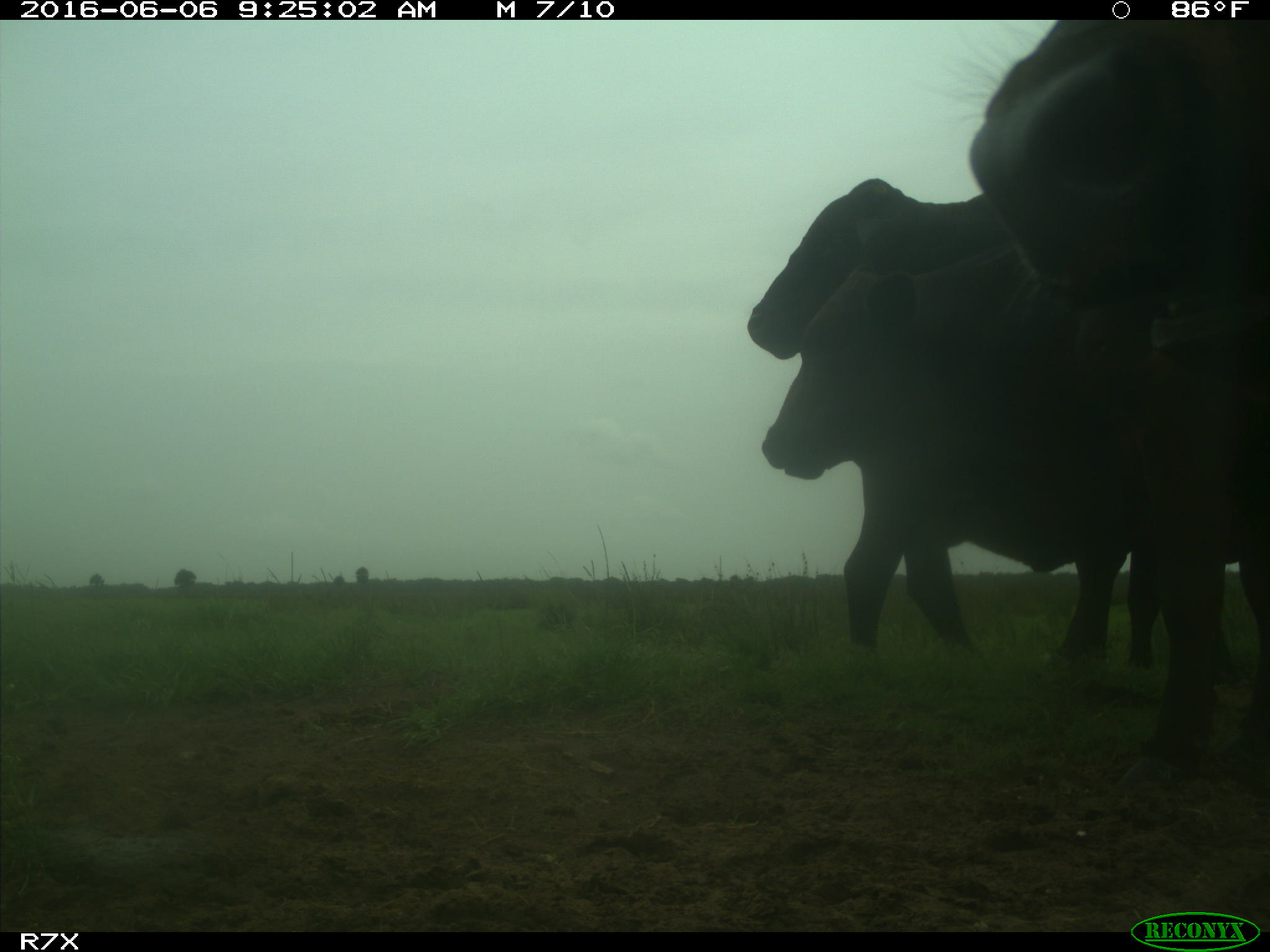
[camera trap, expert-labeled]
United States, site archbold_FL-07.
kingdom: Animalia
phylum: Chordata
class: Mammalia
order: Artiodactyla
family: Bovidae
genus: Bos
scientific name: Bos taurus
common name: domestic cow